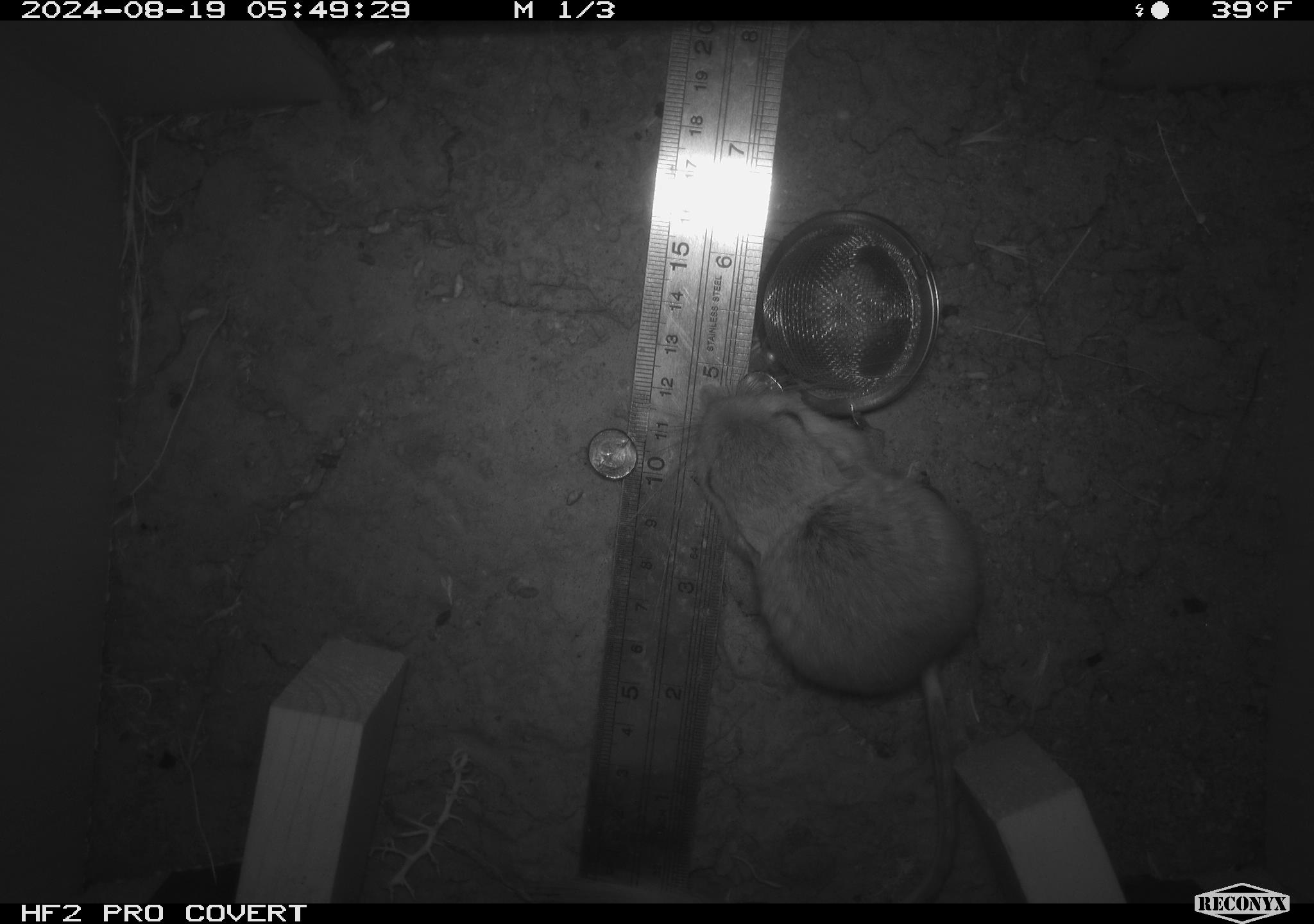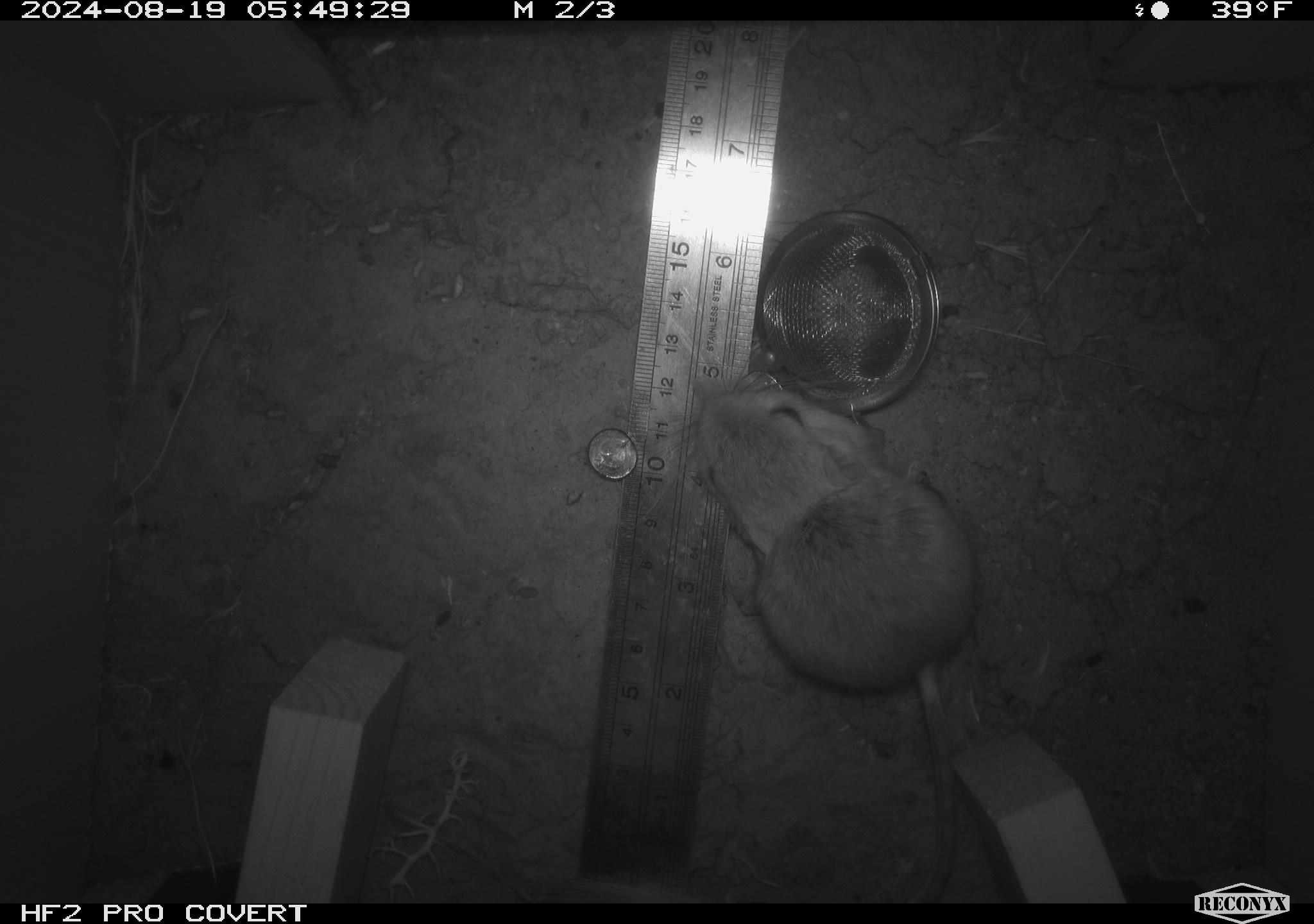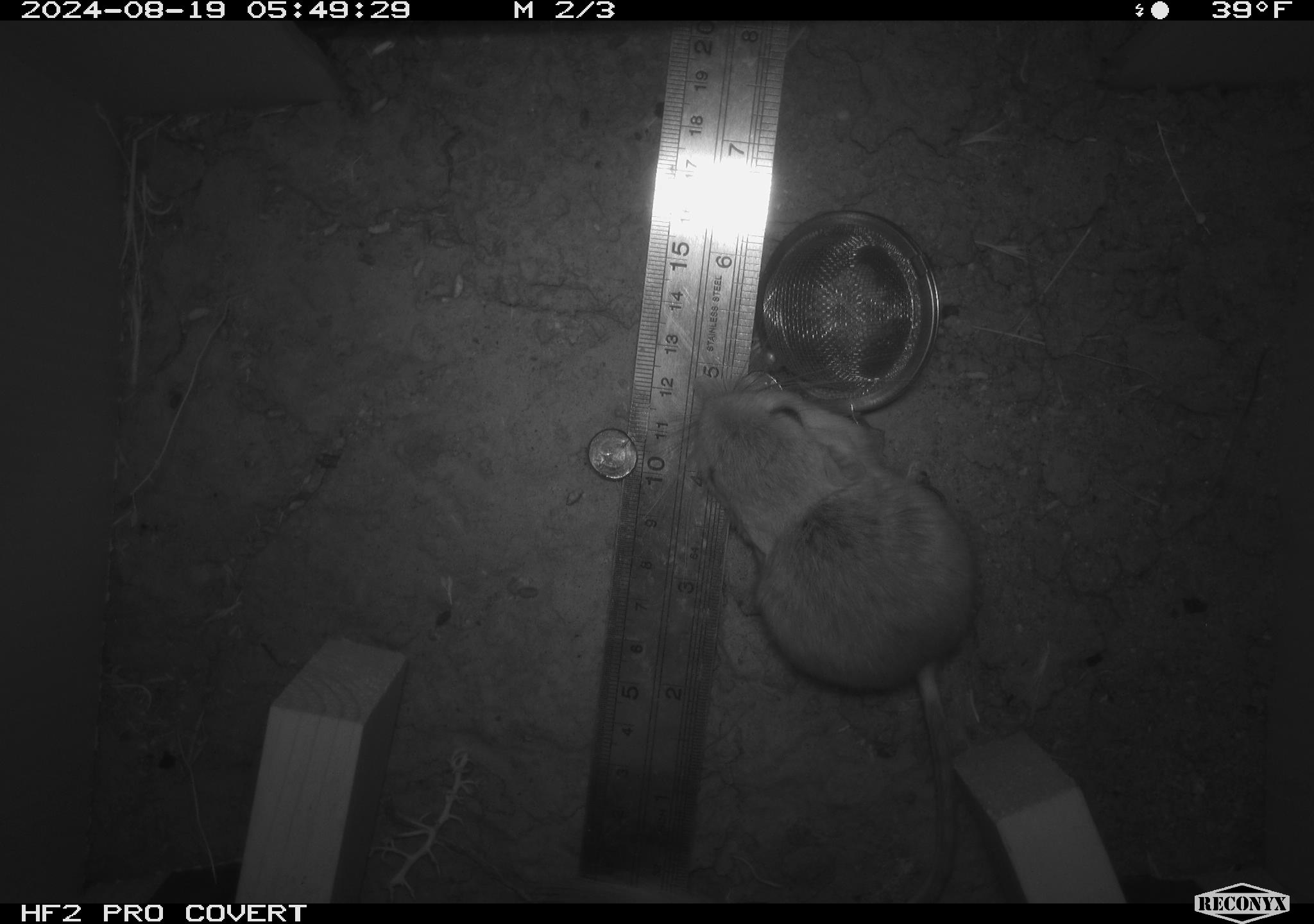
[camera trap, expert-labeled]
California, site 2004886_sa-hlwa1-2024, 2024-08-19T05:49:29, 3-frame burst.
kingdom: Animalia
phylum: Chordata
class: Mammalia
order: Rodentia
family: Heteromyidae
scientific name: Heteromyidae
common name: kangaroo rats and pocket mice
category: heteromyidae family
Heteromyidae family (kangaroo rats and pocket mice) (Heteromyidae).